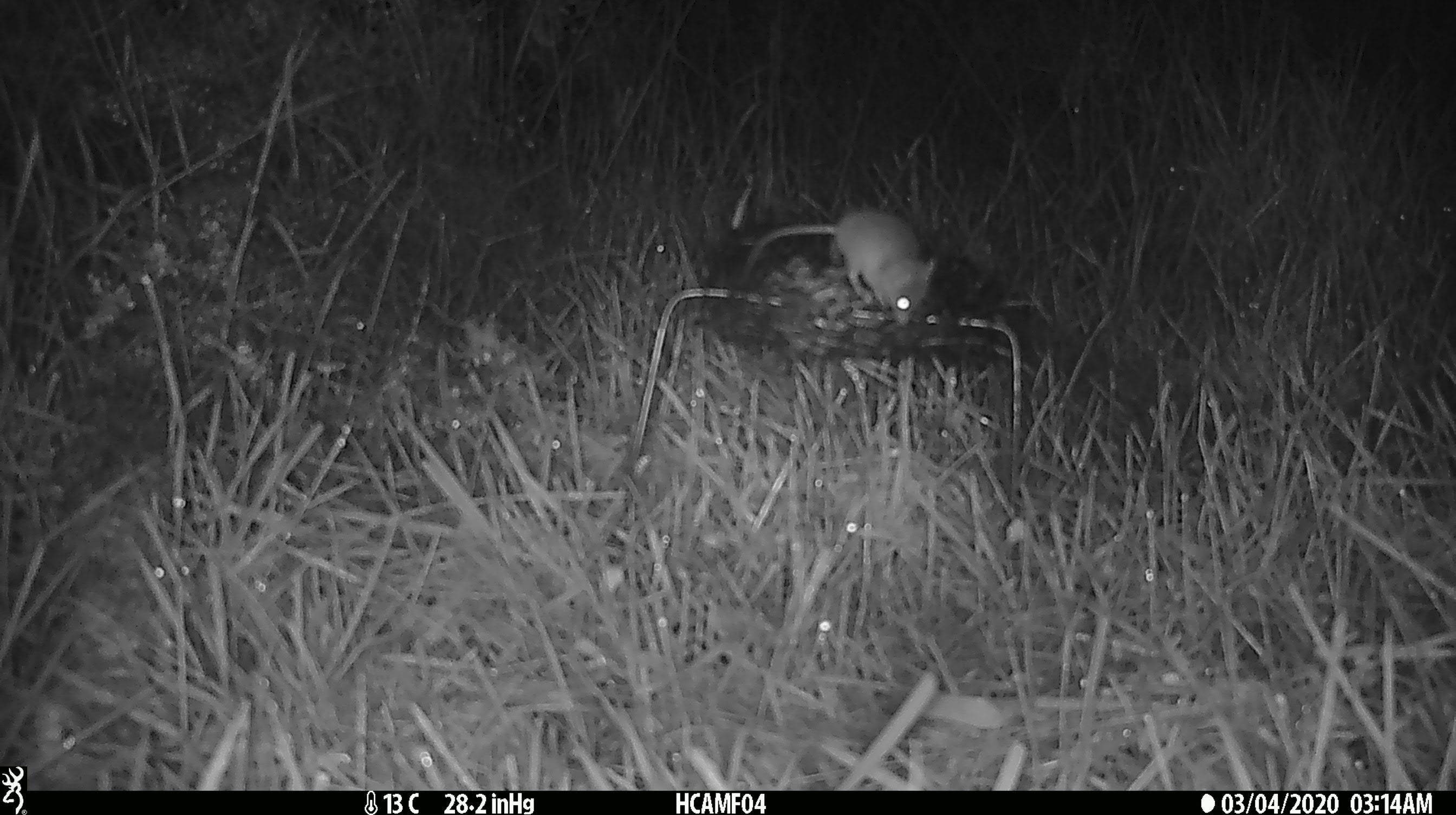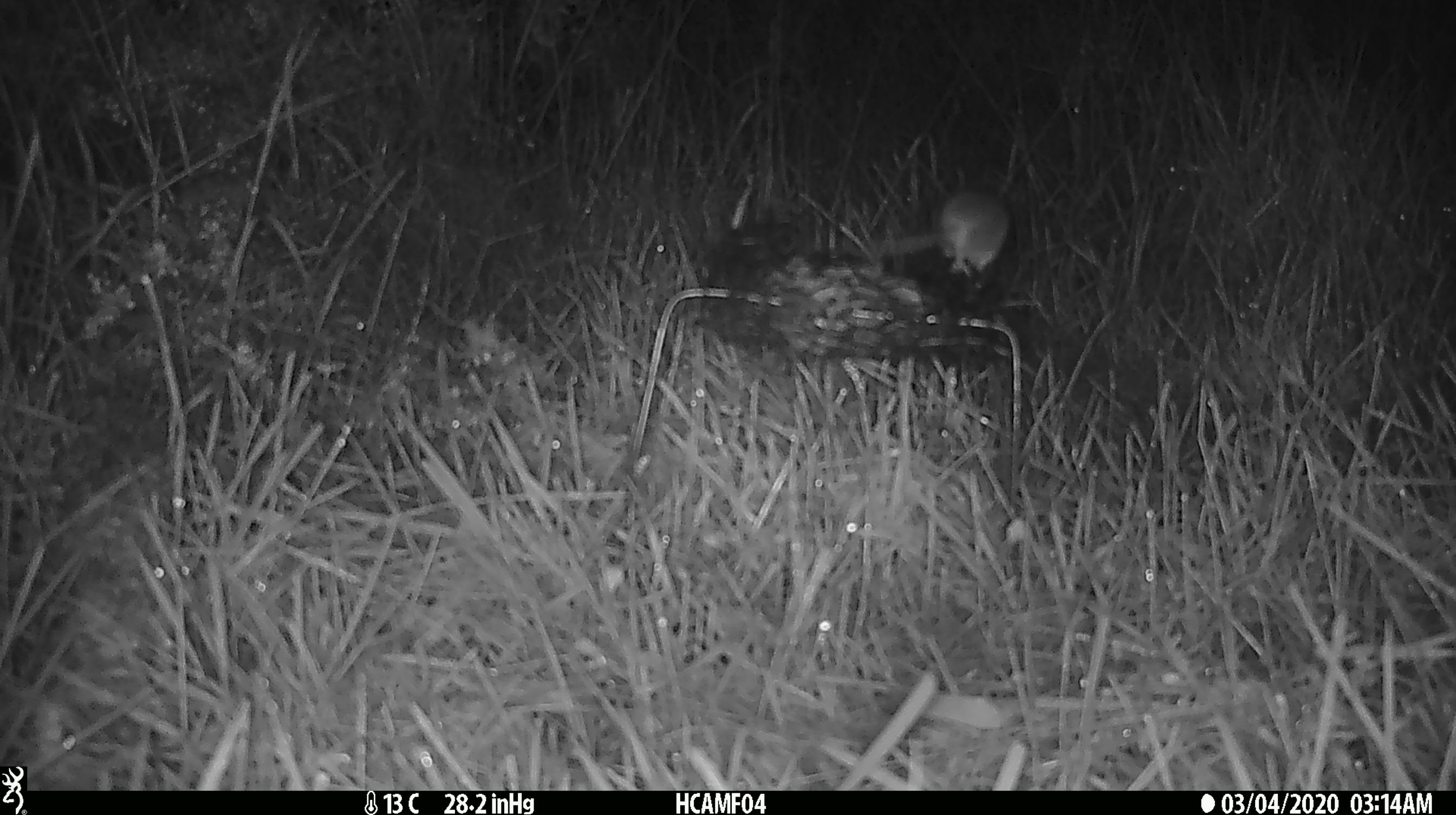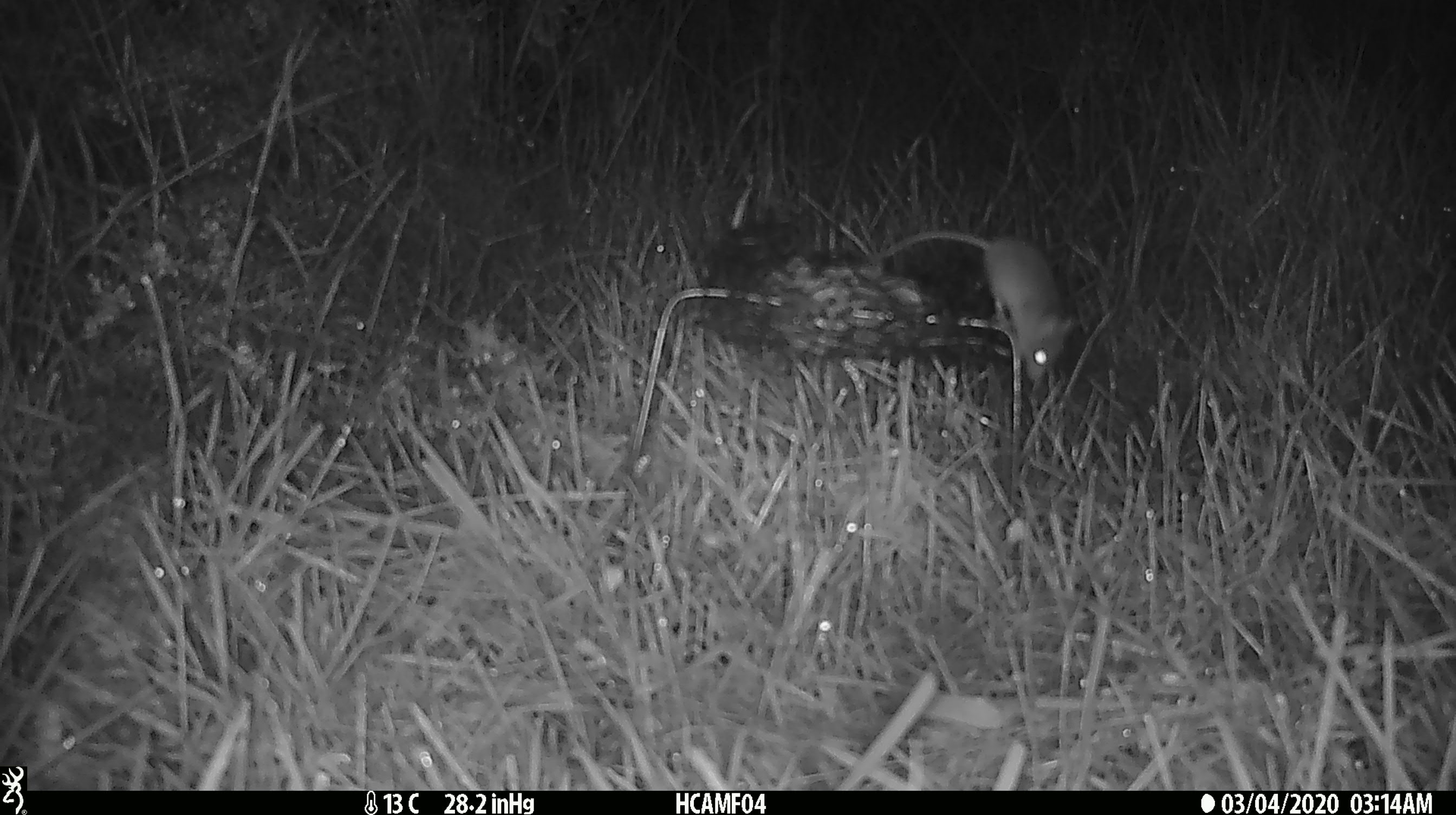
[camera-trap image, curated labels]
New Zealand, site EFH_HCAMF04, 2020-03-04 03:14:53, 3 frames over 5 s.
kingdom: Animalia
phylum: Chordata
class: Mammalia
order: Rodentia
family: Muridae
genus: Mus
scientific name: Mus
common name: mouse